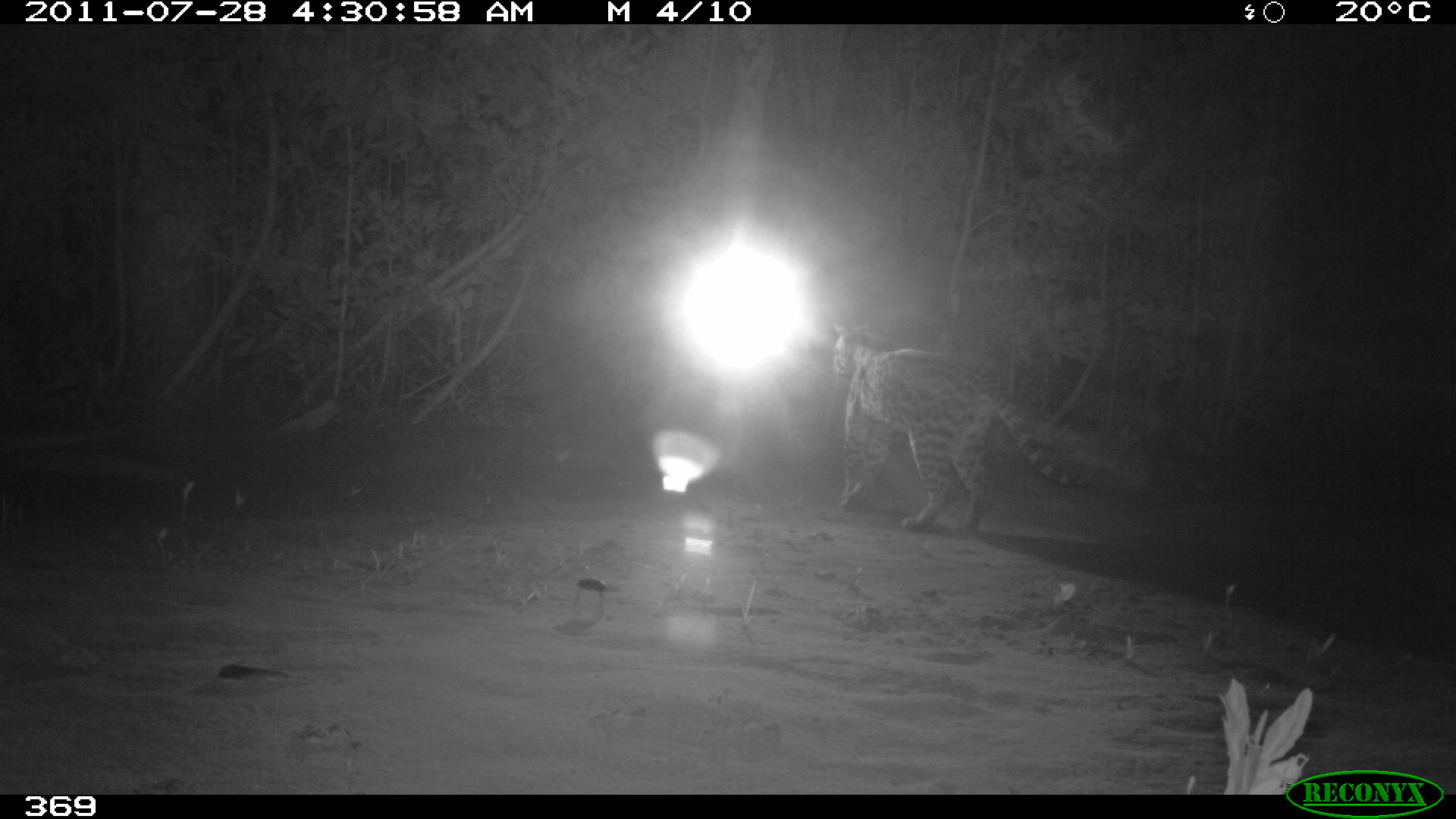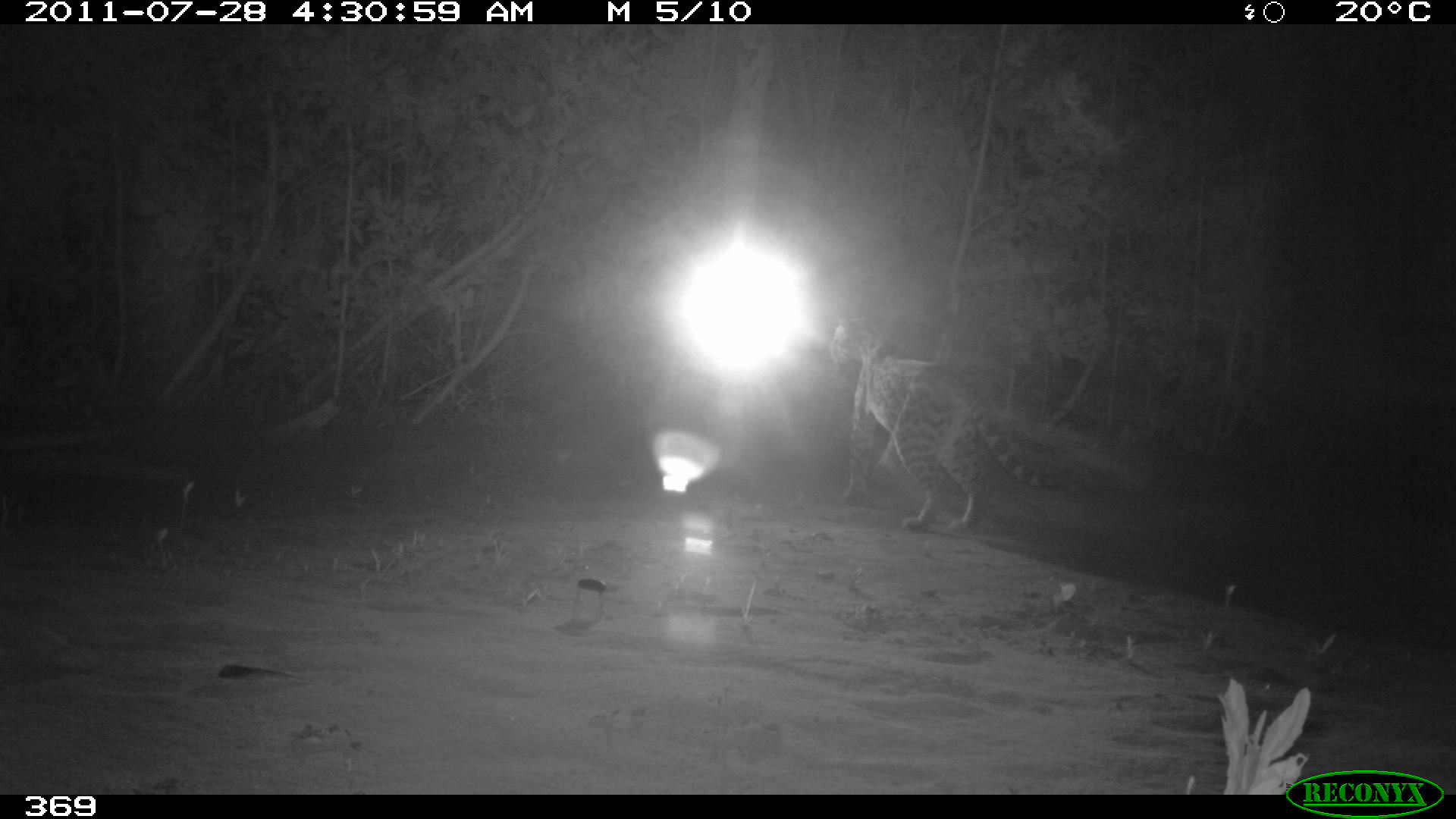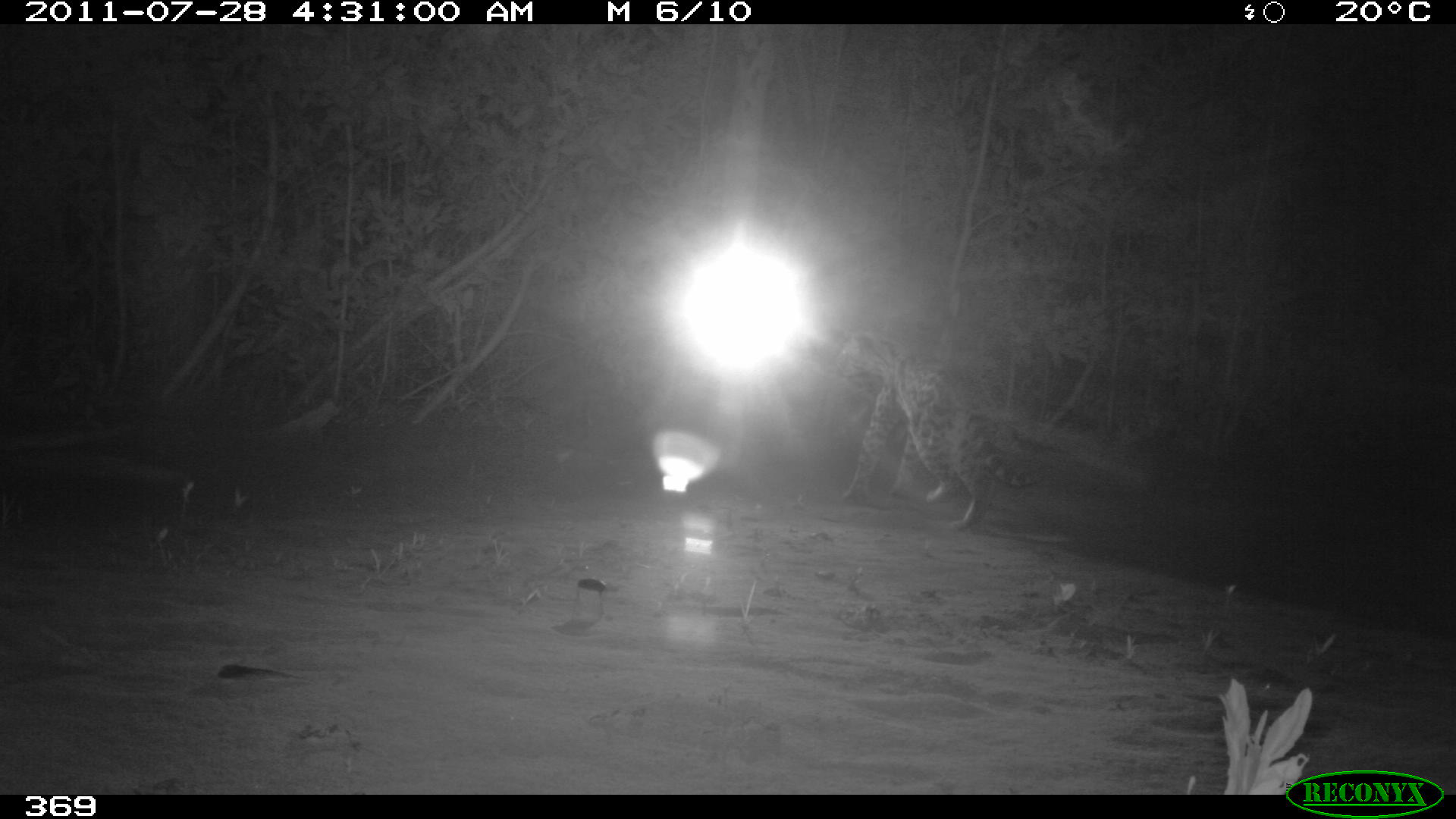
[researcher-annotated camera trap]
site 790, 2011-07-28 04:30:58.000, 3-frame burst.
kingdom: Animalia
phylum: Chordata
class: Mammalia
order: Carnivora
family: Felidae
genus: Leopardus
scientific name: Leopardus pardalis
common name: ocelot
Leopardus pardalis (ocelot).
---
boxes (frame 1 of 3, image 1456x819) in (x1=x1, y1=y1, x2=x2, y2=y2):
leopardus pardalis: (x1=831, y1=319, x2=1087, y2=529)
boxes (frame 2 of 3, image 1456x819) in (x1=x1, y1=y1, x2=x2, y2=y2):
leopardus pardalis: (x1=827, y1=319, x2=1059, y2=529)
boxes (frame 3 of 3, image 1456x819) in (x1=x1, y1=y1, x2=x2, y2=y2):
leopardus pardalis: (x1=834, y1=332, x2=1047, y2=529)